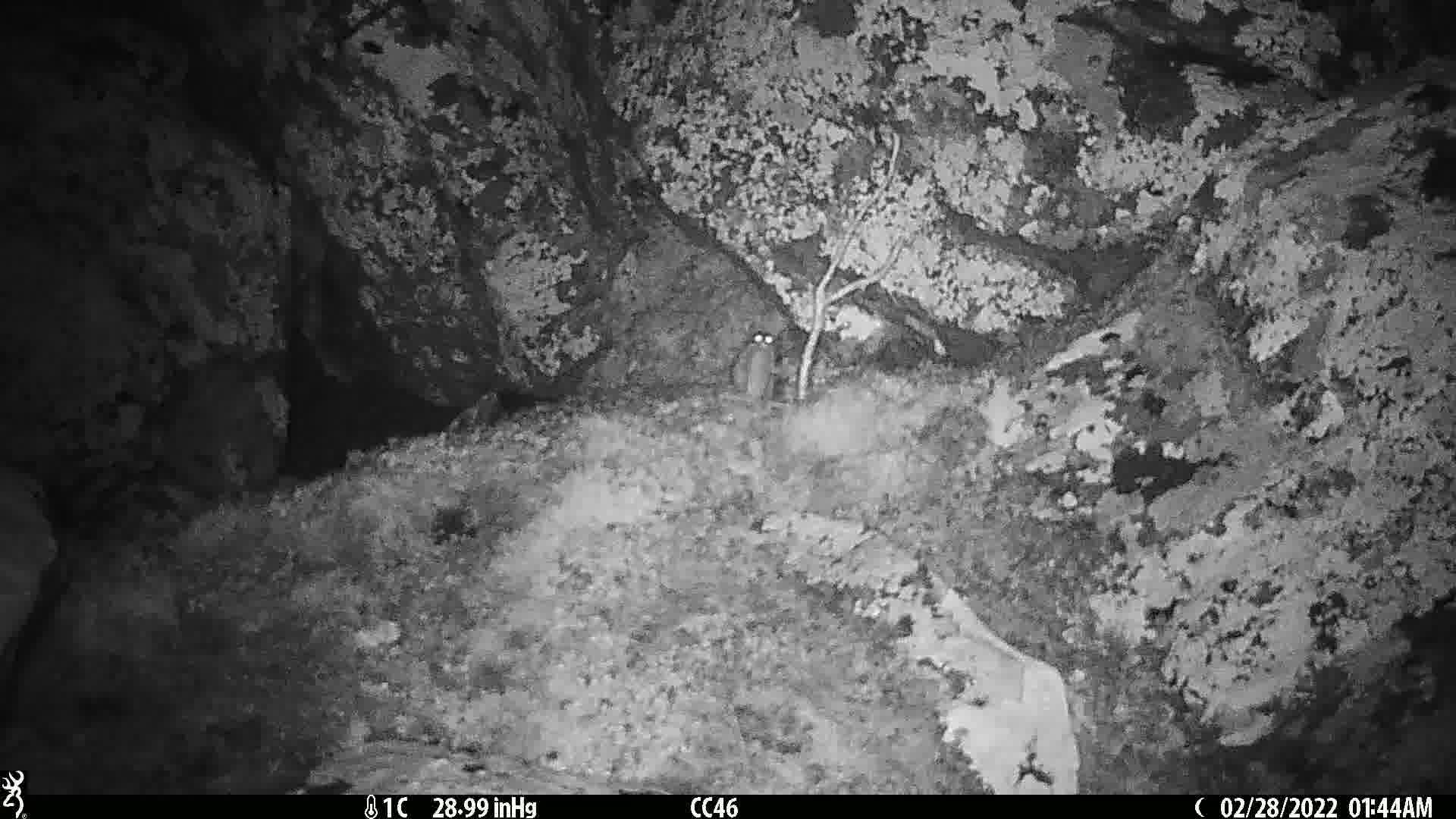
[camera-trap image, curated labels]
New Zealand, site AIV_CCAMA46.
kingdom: Animalia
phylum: Chordata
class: Mammalia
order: Rodentia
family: Muridae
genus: Mus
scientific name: Mus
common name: mouse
Mouse (Mus).